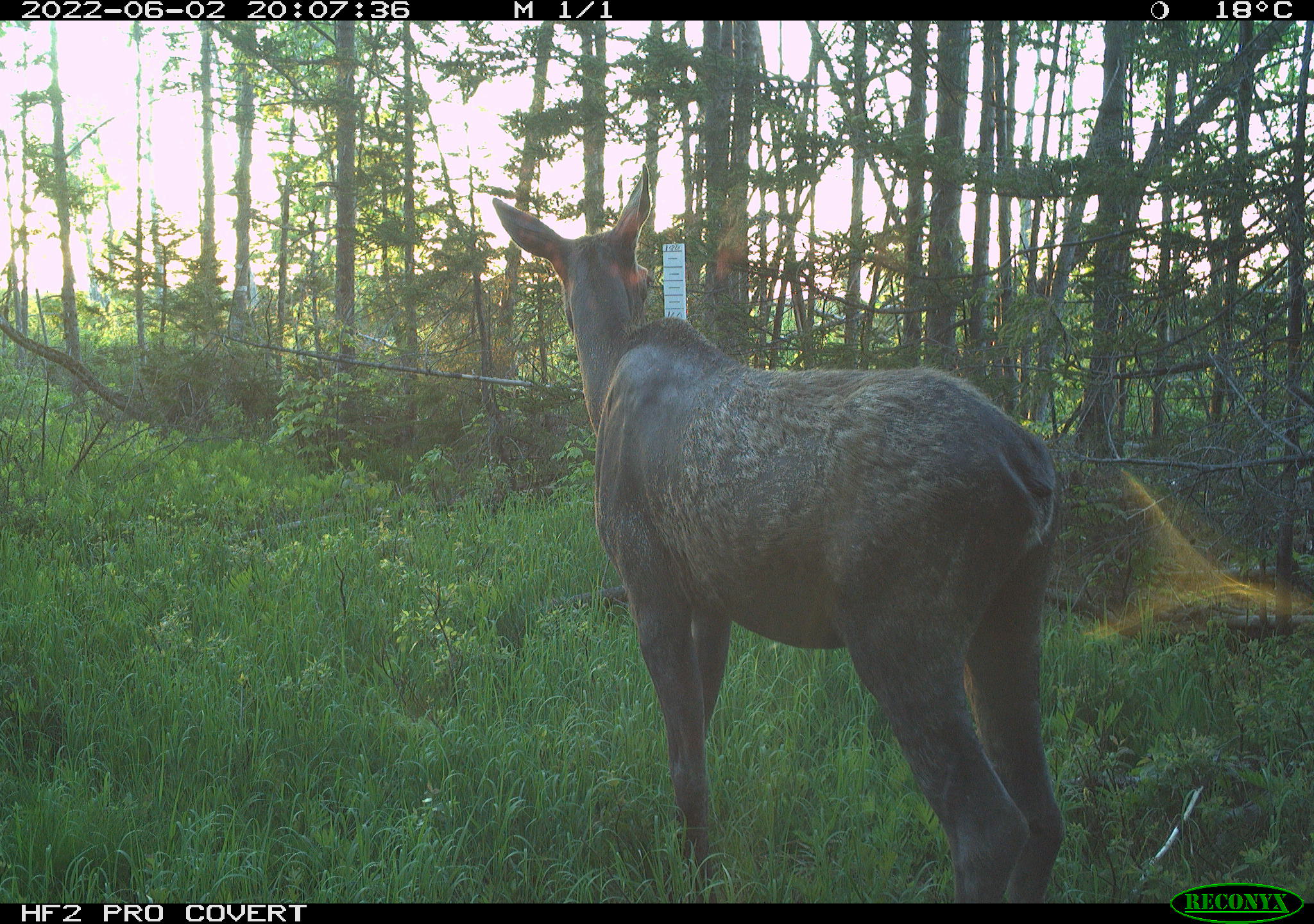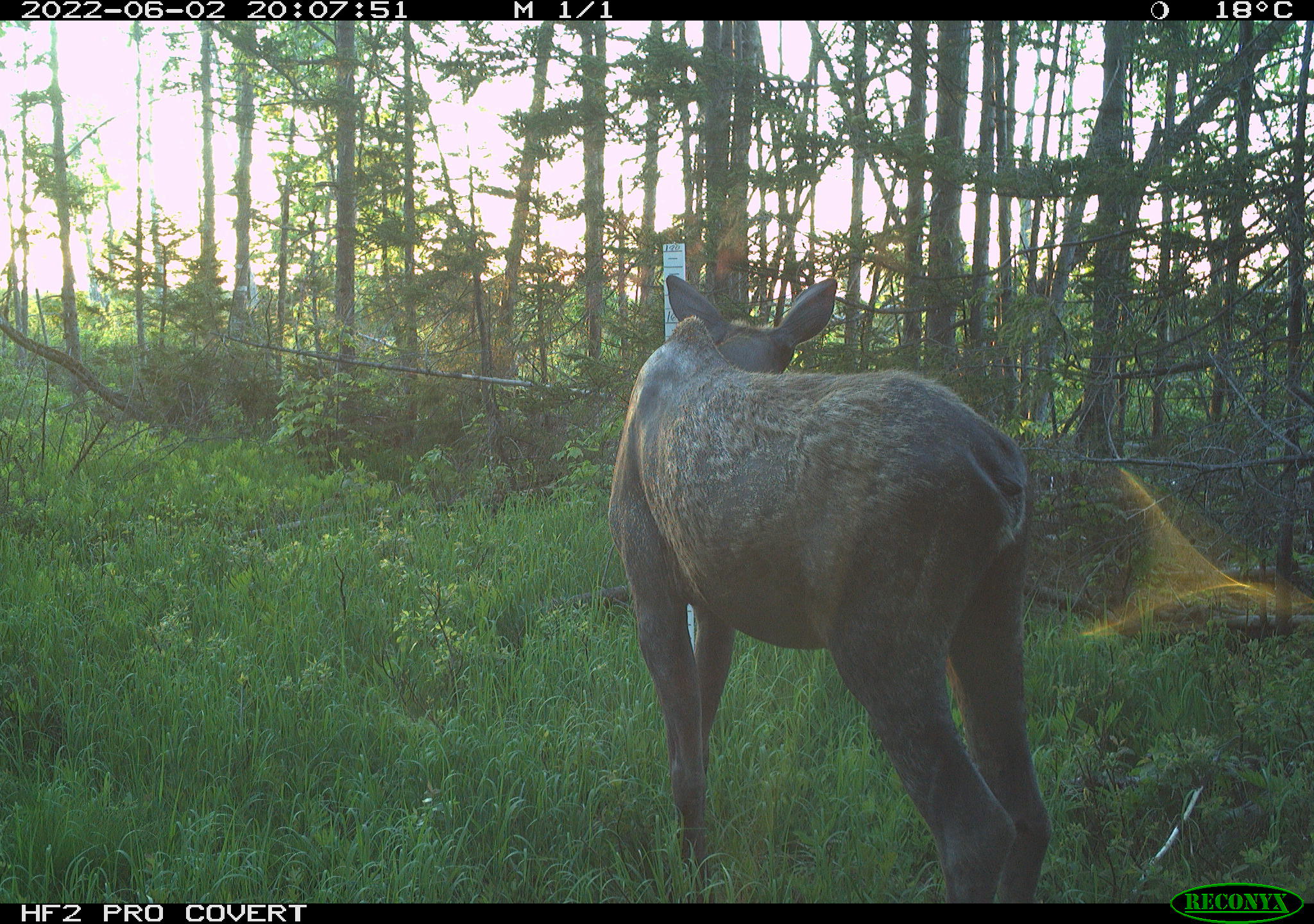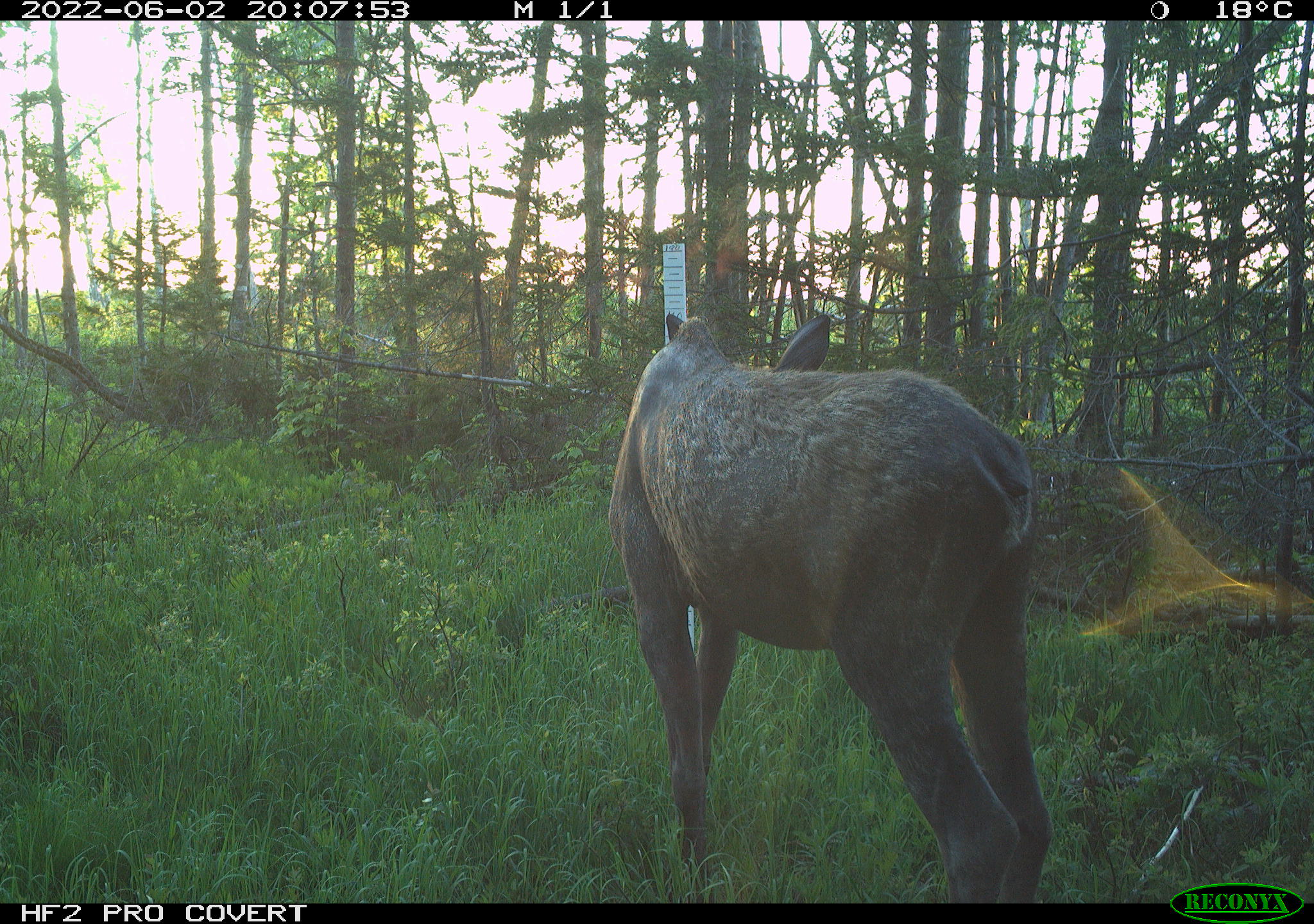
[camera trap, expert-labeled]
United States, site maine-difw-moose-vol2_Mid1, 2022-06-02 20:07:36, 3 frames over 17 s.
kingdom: Animalia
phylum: Chordata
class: Mammalia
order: Artiodactyla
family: Cervidae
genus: Alces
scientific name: Alces alces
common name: moose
Moose (Alces alces).